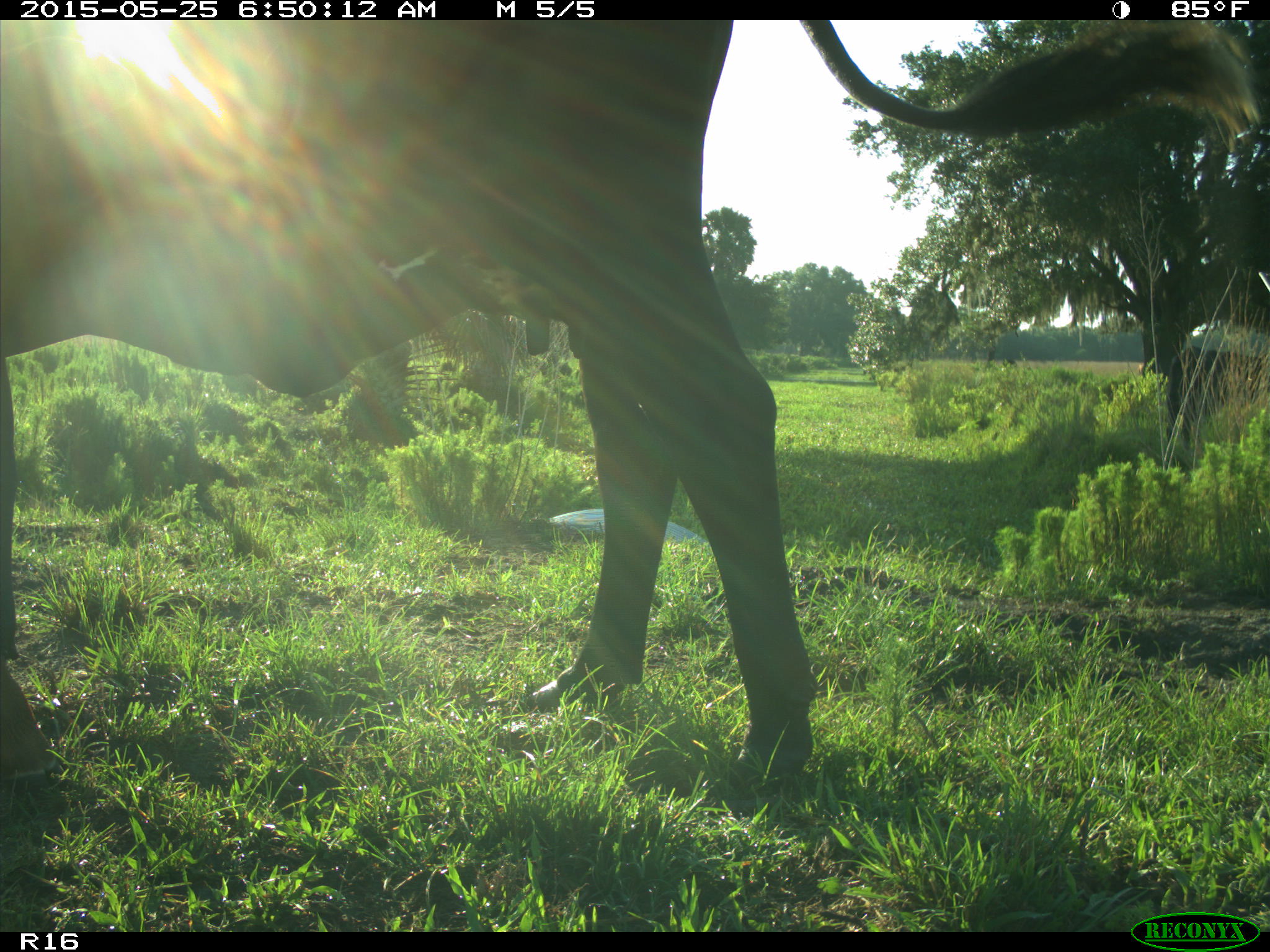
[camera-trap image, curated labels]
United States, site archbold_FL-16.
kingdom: Animalia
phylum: Chordata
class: Mammalia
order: Artiodactyla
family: Bovidae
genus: Bos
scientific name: Bos taurus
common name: domestic cow